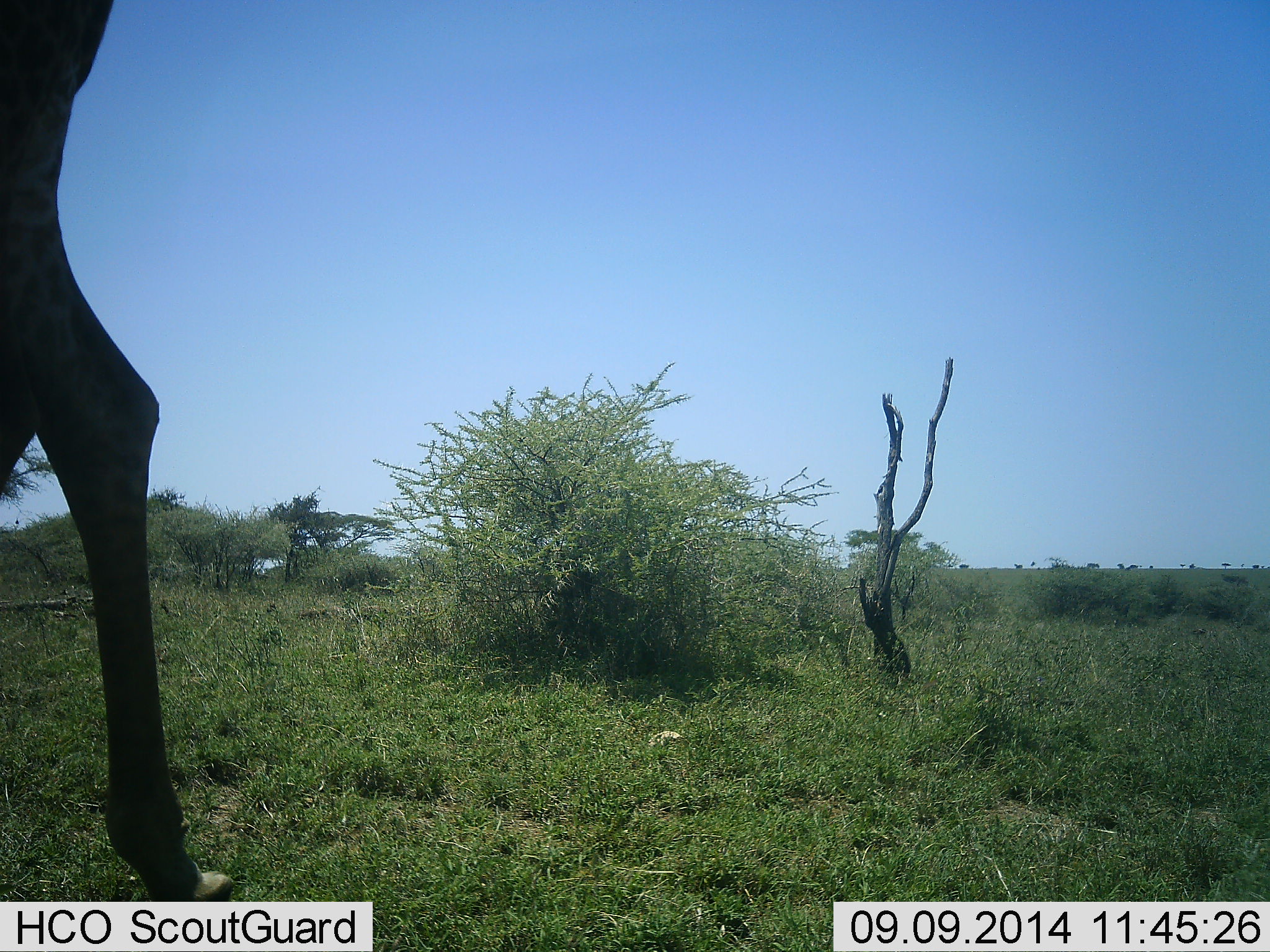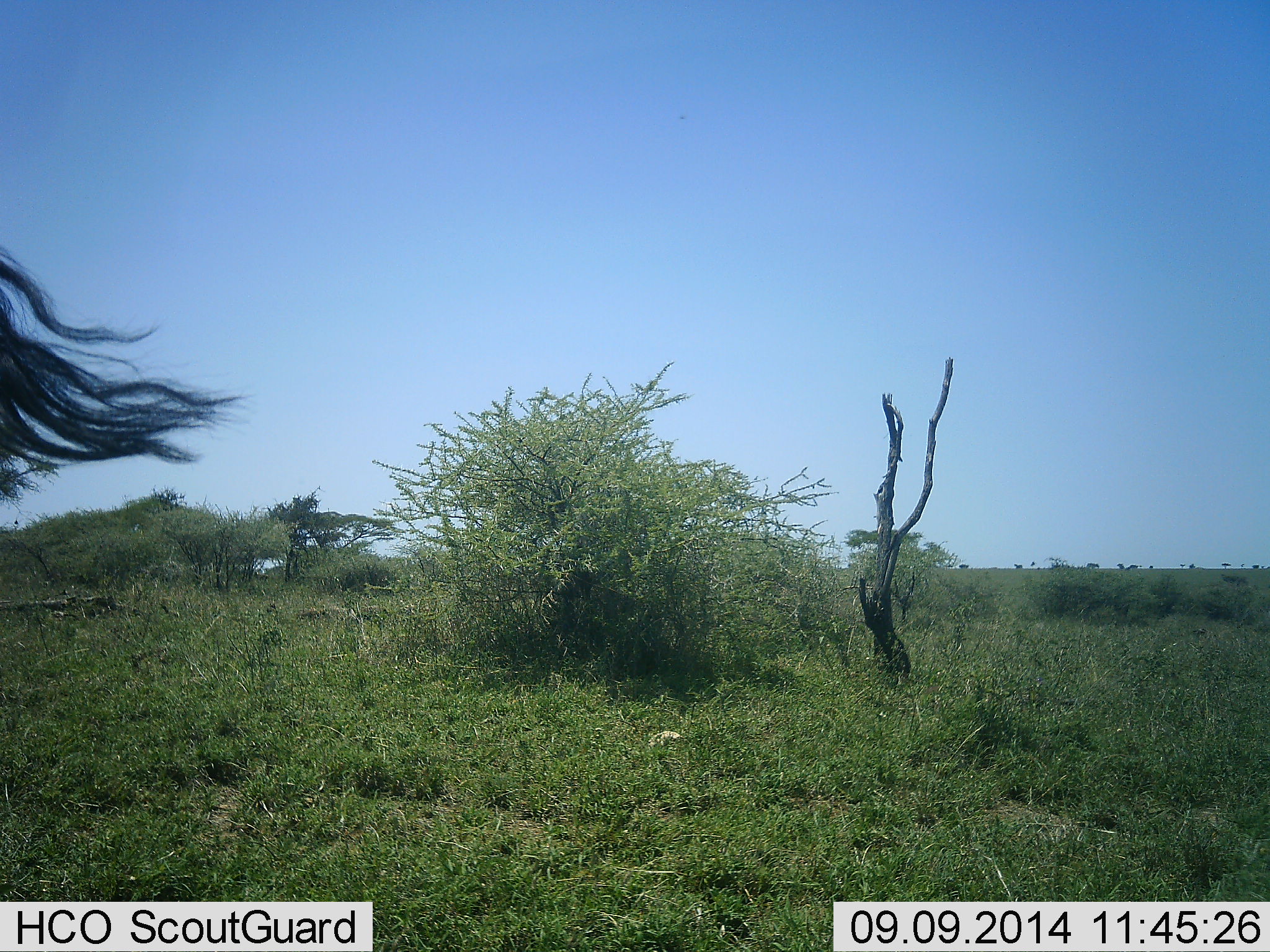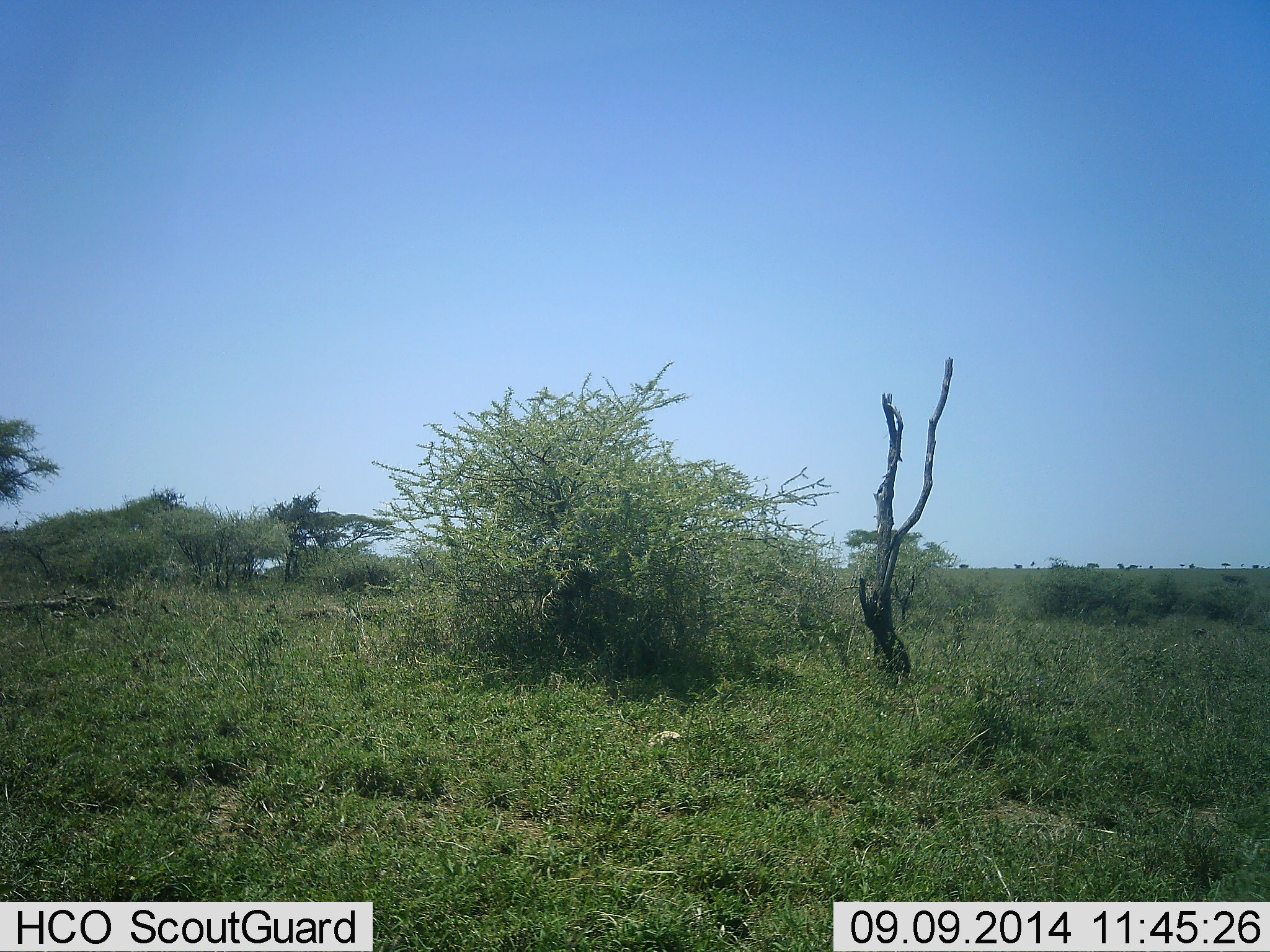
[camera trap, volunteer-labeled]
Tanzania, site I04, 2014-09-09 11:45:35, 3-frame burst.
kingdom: Animalia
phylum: Chordata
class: Mammalia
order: Artiodactyla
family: Giraffidae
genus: Giraffa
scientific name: Giraffa camelopardalis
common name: giraffe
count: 1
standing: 20%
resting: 0%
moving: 80%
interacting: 0%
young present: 0%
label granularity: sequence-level